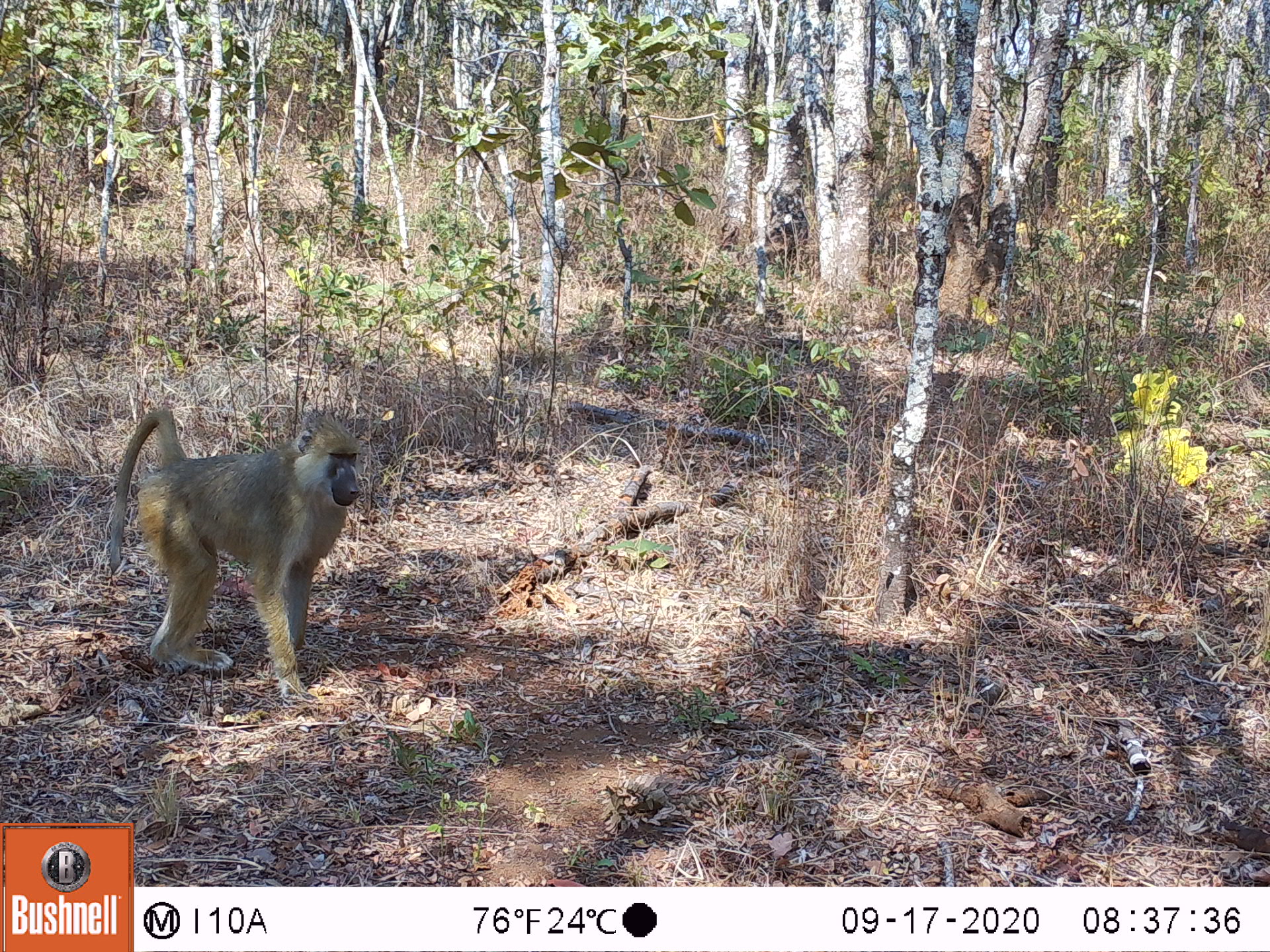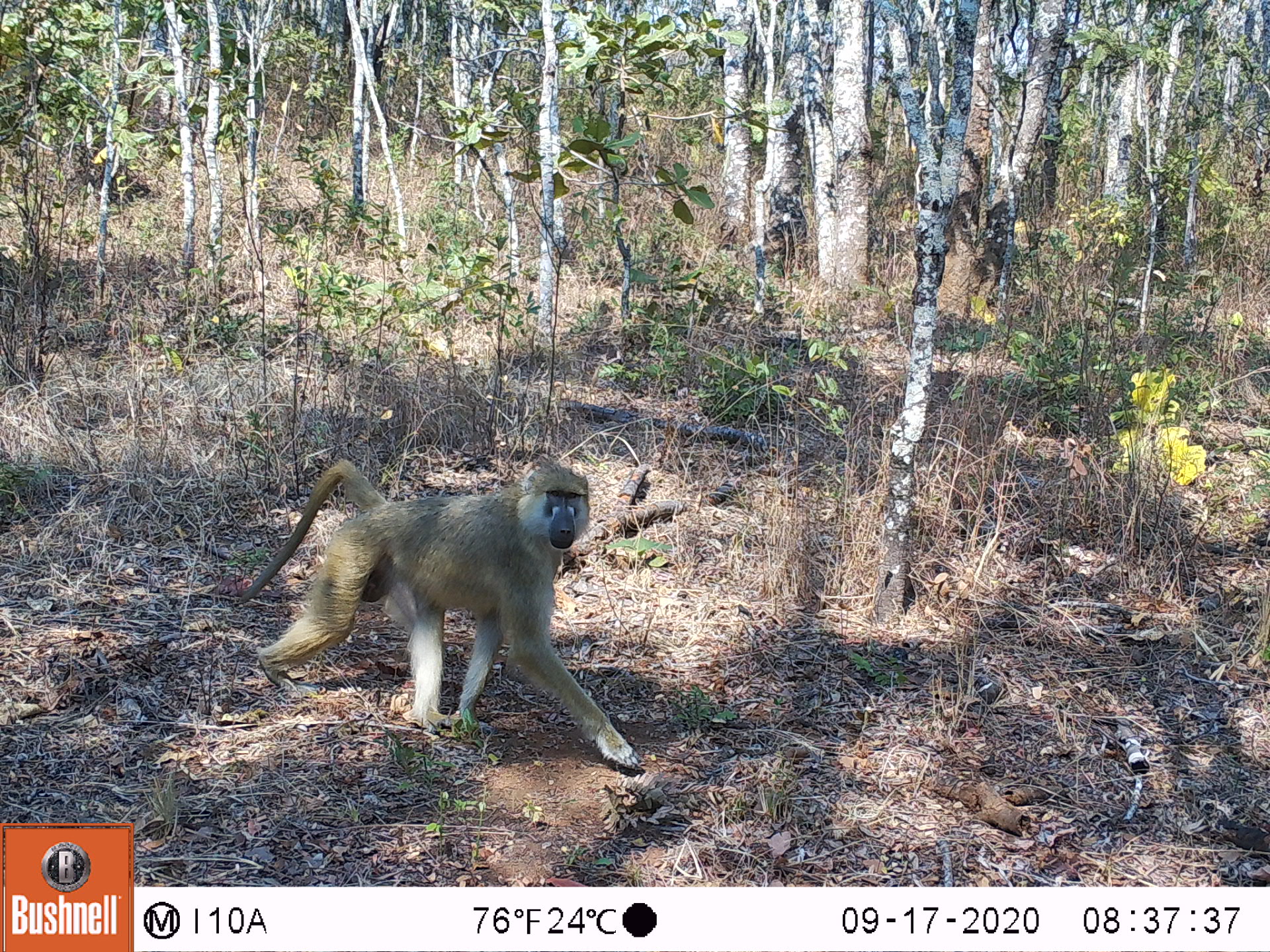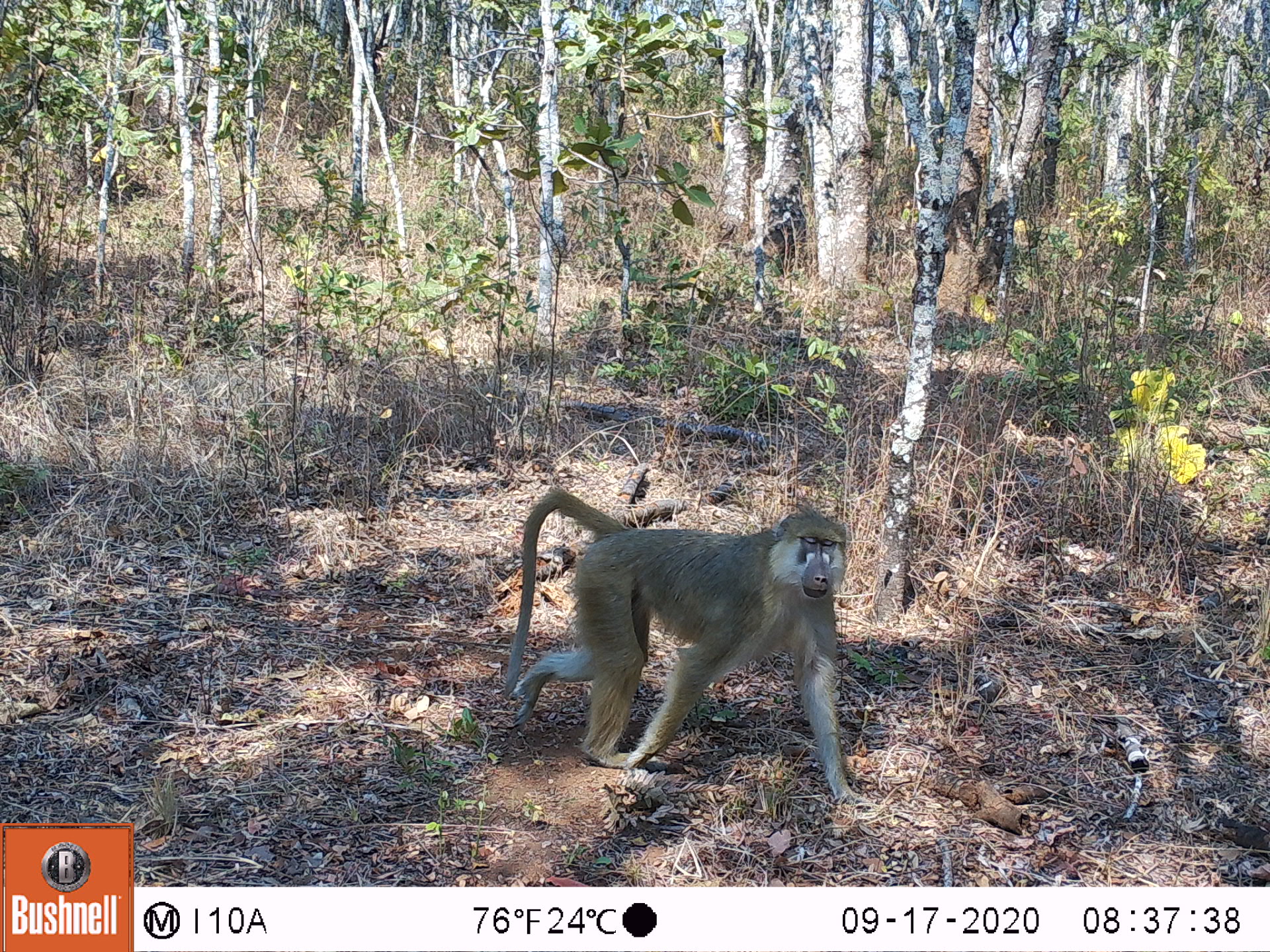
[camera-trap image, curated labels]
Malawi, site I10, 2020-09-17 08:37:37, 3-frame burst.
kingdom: Animalia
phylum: Chordata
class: Mammalia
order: Primates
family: Cercopithecidae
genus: Papio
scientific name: Papio cynocephalus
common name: yellow baboon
Yellow baboon (Papio cynocephalus), count 1.